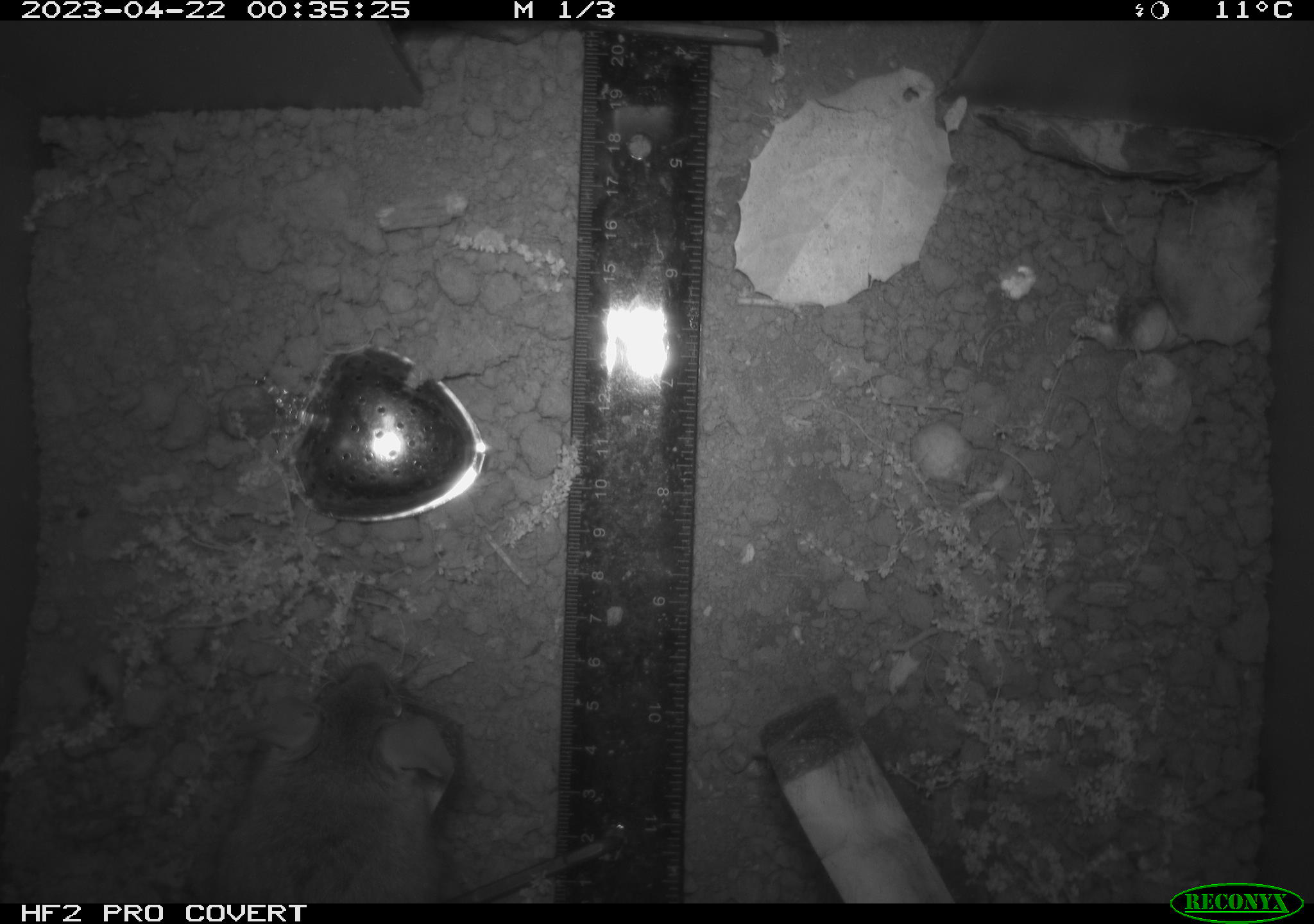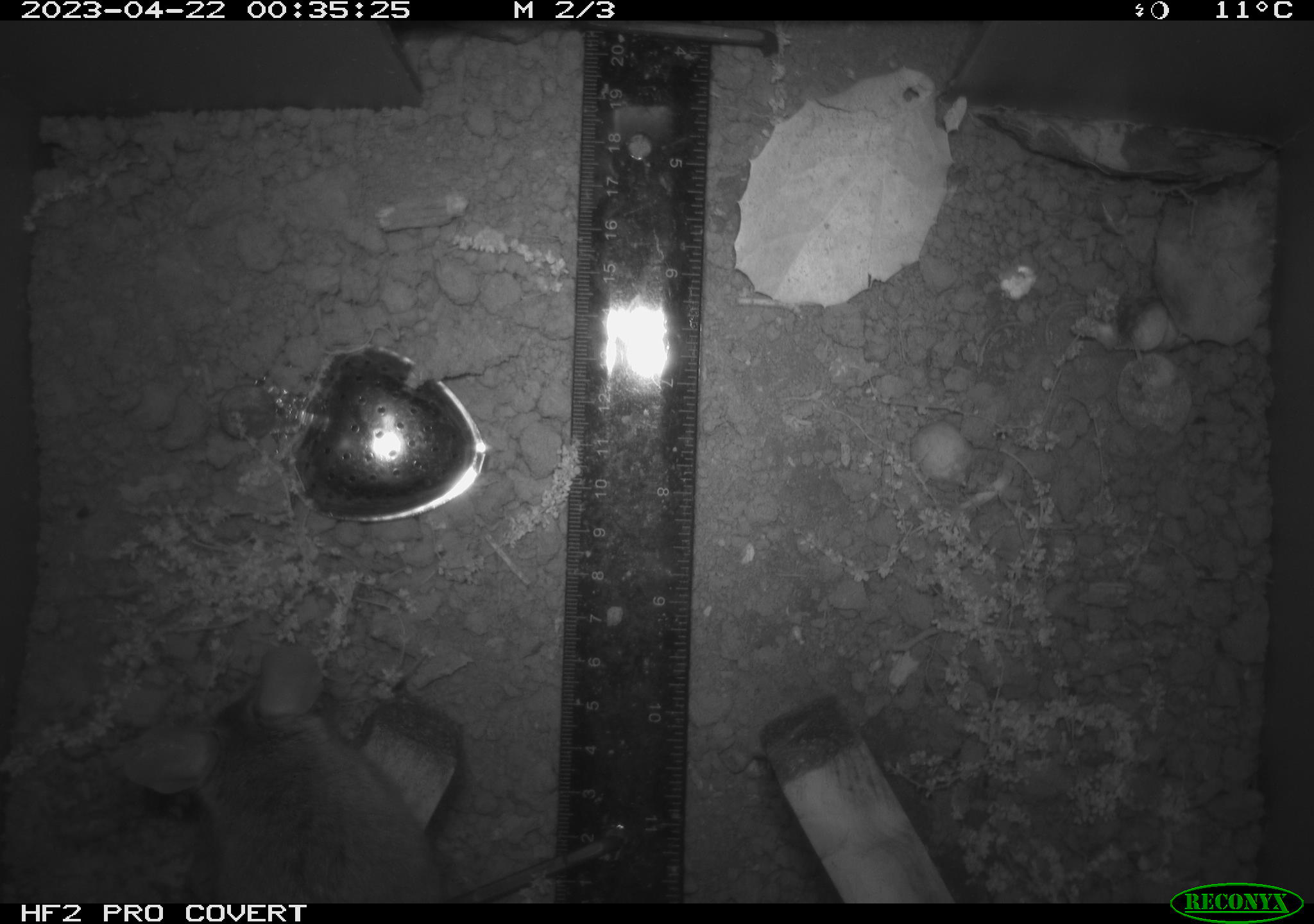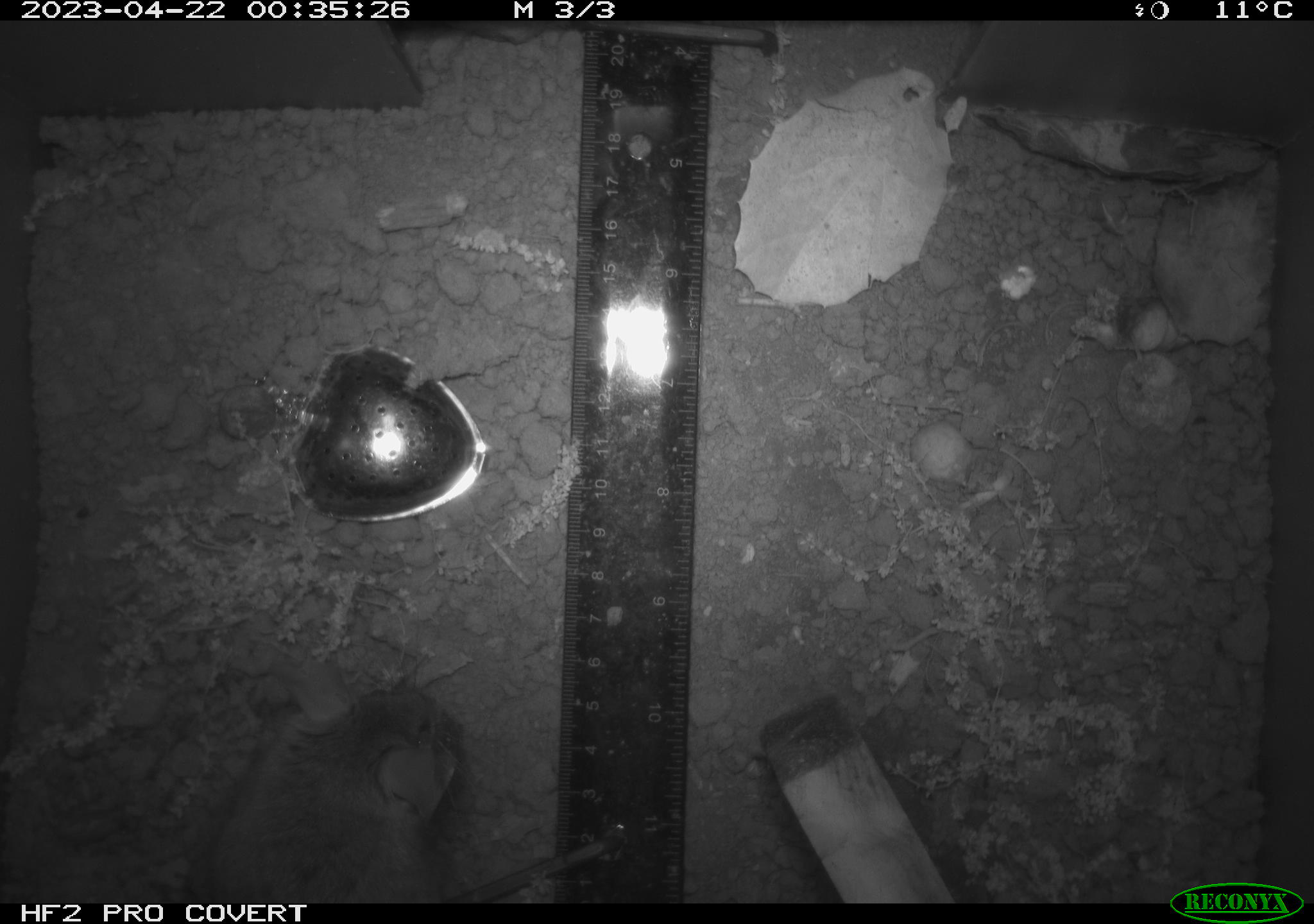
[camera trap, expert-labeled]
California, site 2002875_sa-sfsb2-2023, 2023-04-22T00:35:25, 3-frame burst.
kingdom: Animalia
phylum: Chordata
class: Mammalia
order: Rodentia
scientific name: Rodentia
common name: mouse species